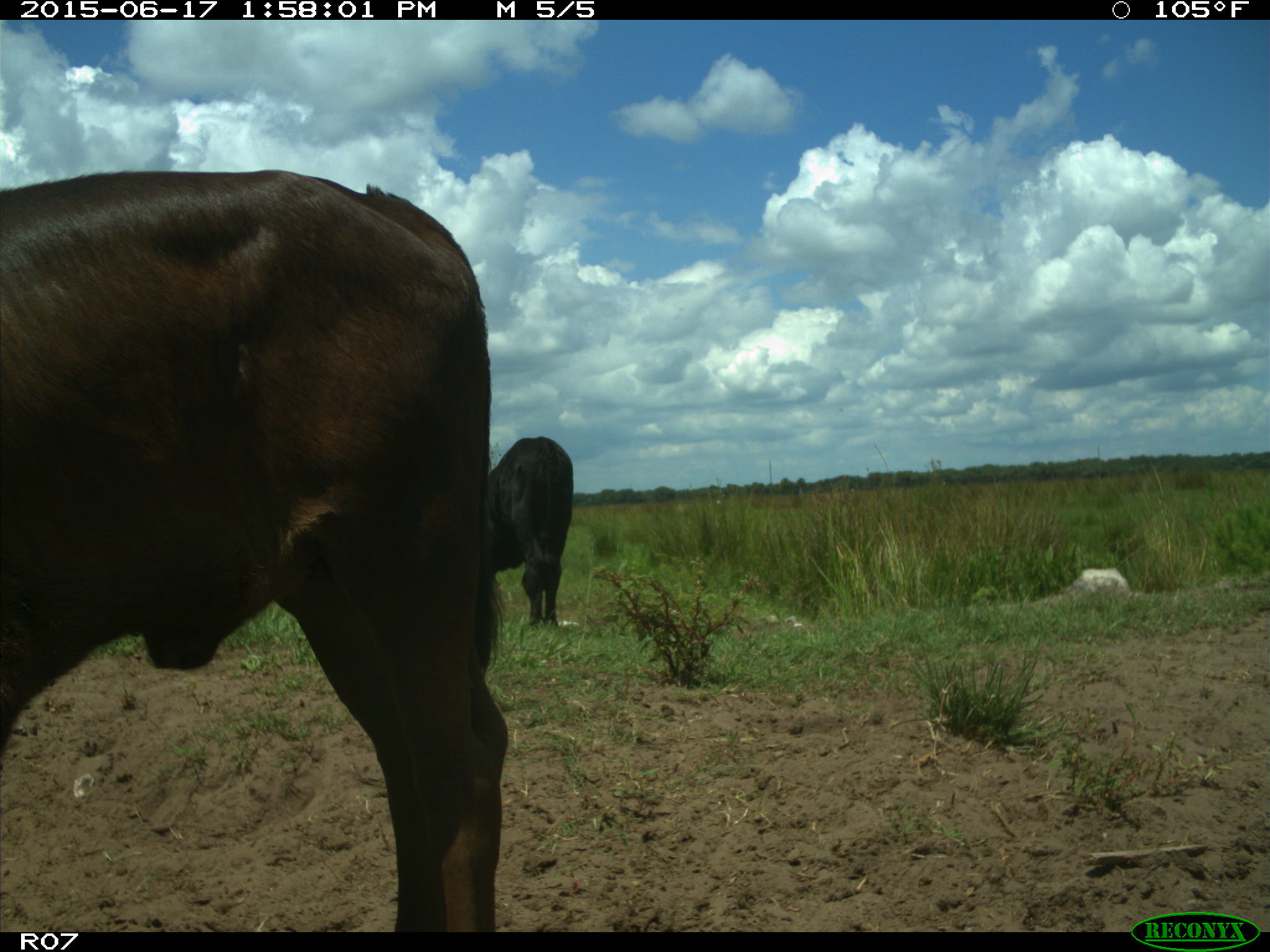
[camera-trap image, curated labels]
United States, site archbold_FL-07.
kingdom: Animalia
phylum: Chordata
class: Mammalia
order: Artiodactyla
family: Bovidae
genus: Bos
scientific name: Bos taurus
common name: domestic cow